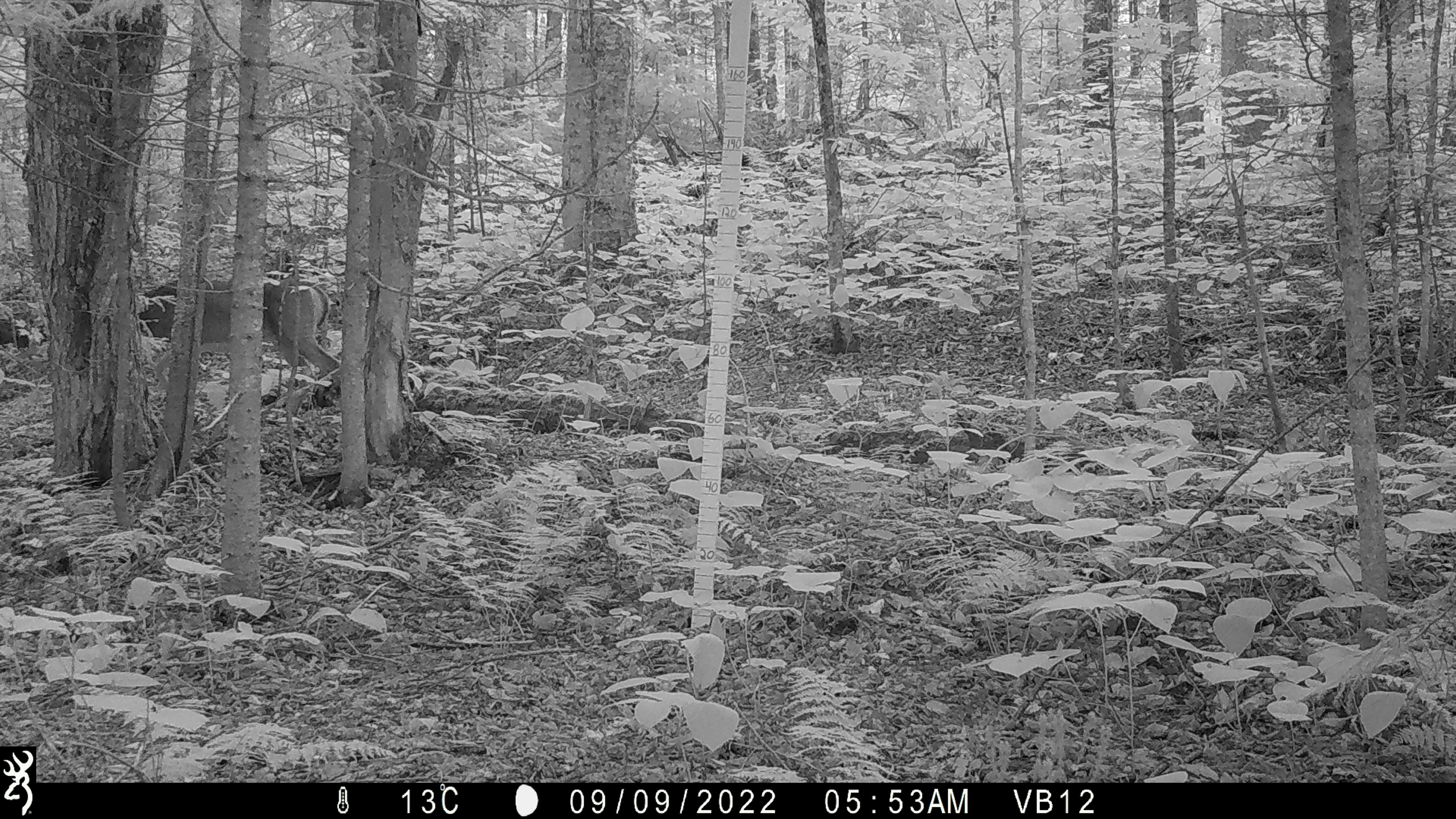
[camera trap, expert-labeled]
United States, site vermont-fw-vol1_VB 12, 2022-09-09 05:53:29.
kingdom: Animalia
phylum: Chordata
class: Mammalia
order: Artiodactyla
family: Cervidae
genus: Odocoileus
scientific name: Odocoileus virginianus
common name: white-tailed deer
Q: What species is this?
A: White-tailed deer (Odocoileus virginianus).